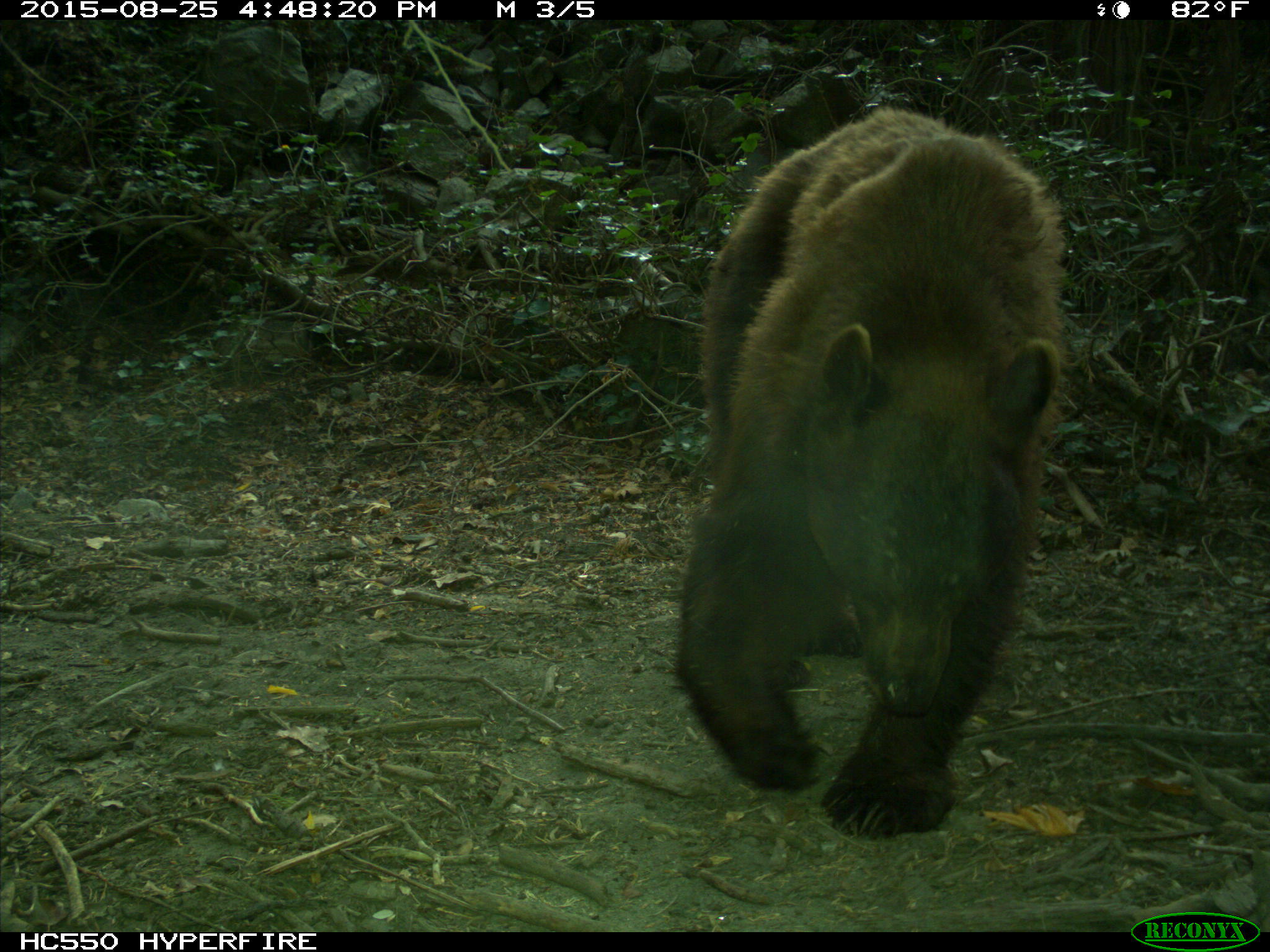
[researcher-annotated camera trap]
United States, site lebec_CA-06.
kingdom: Animalia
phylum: Chordata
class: Mammalia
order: Carnivora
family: Ursidae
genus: Ursus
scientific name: Ursus americanus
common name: american black bear